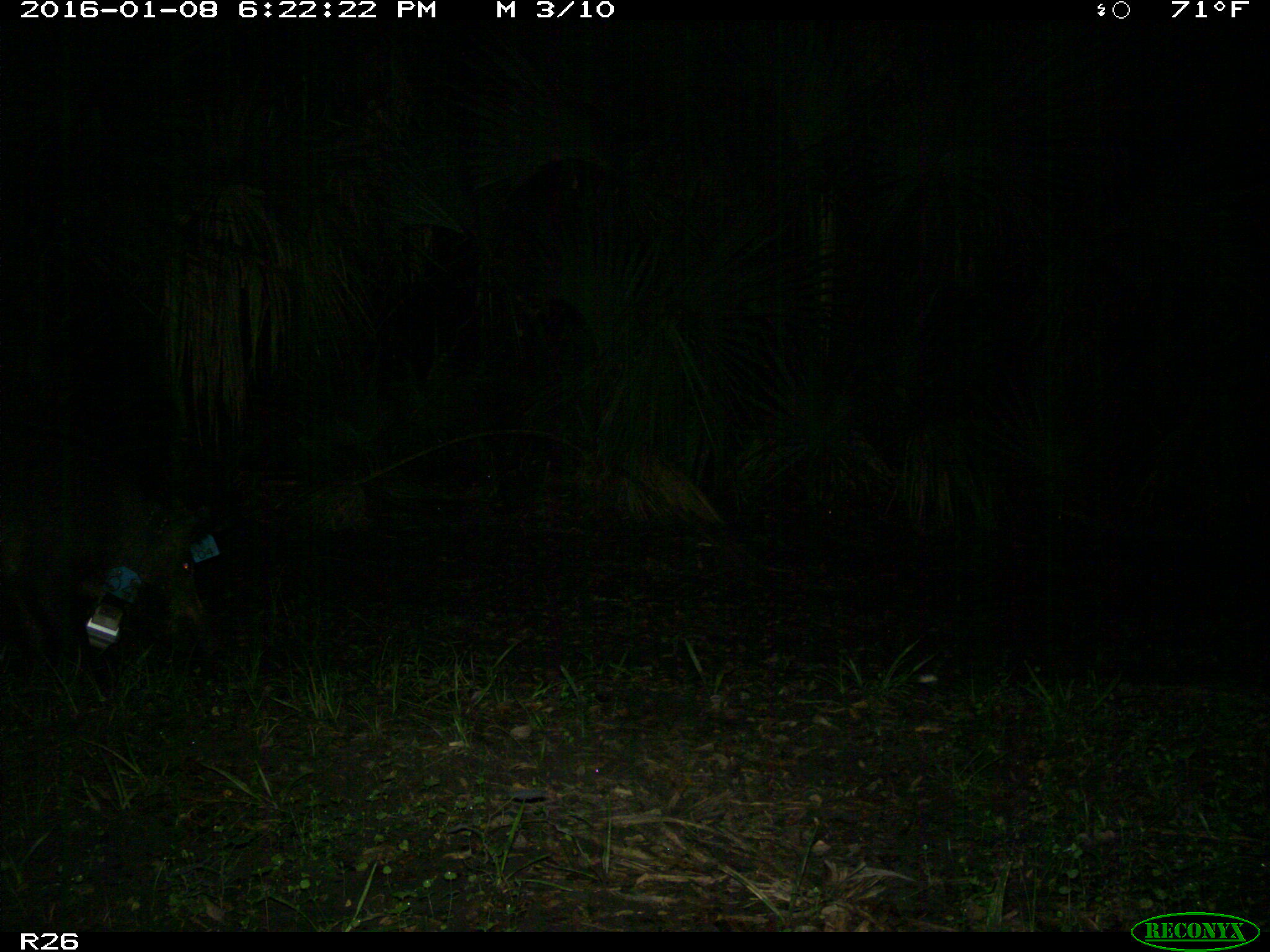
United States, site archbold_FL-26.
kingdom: Animalia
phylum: Chordata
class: Mammalia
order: Artiodactyla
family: Suidae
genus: Sus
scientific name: Sus scrofa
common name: wild boar